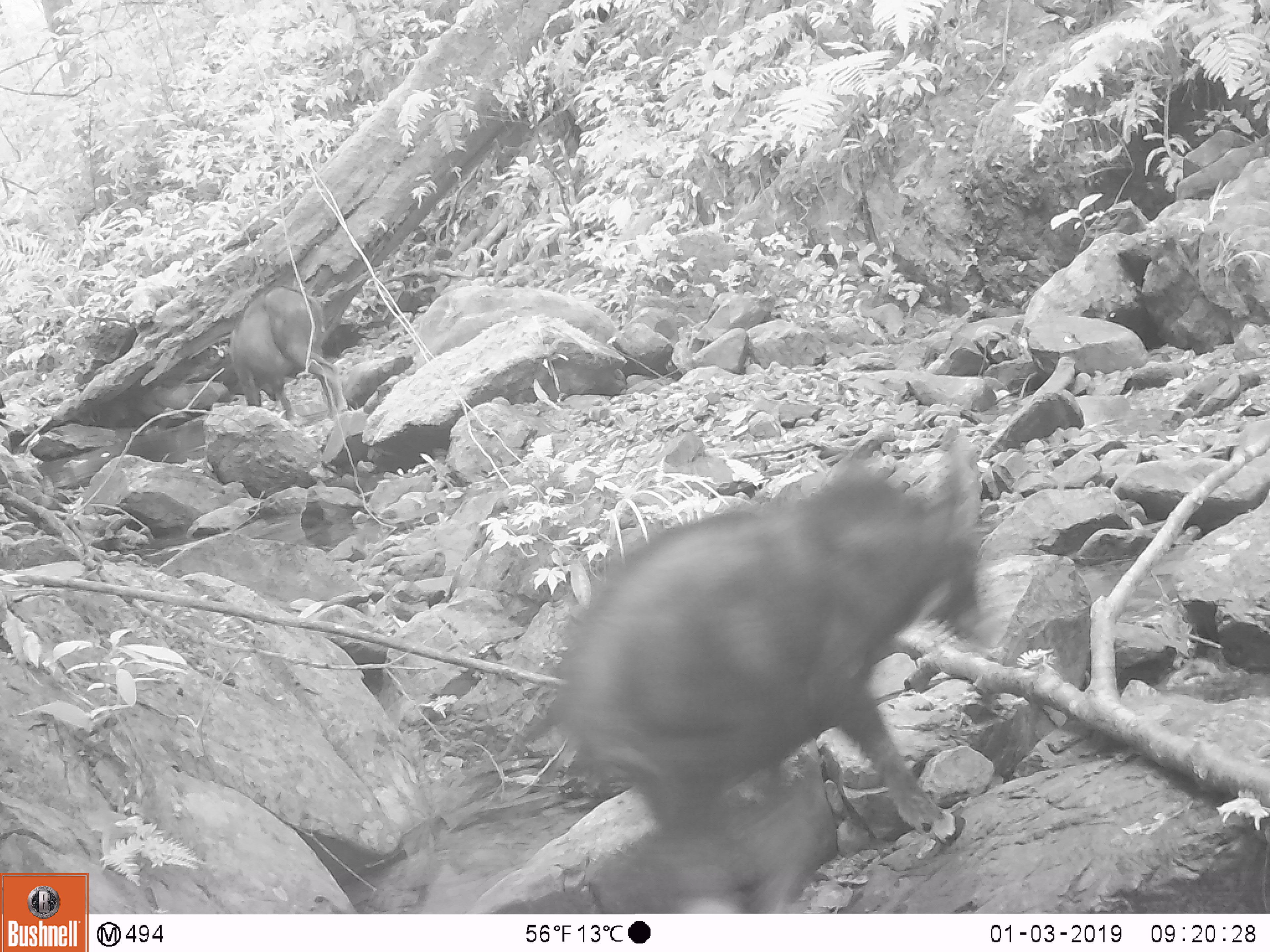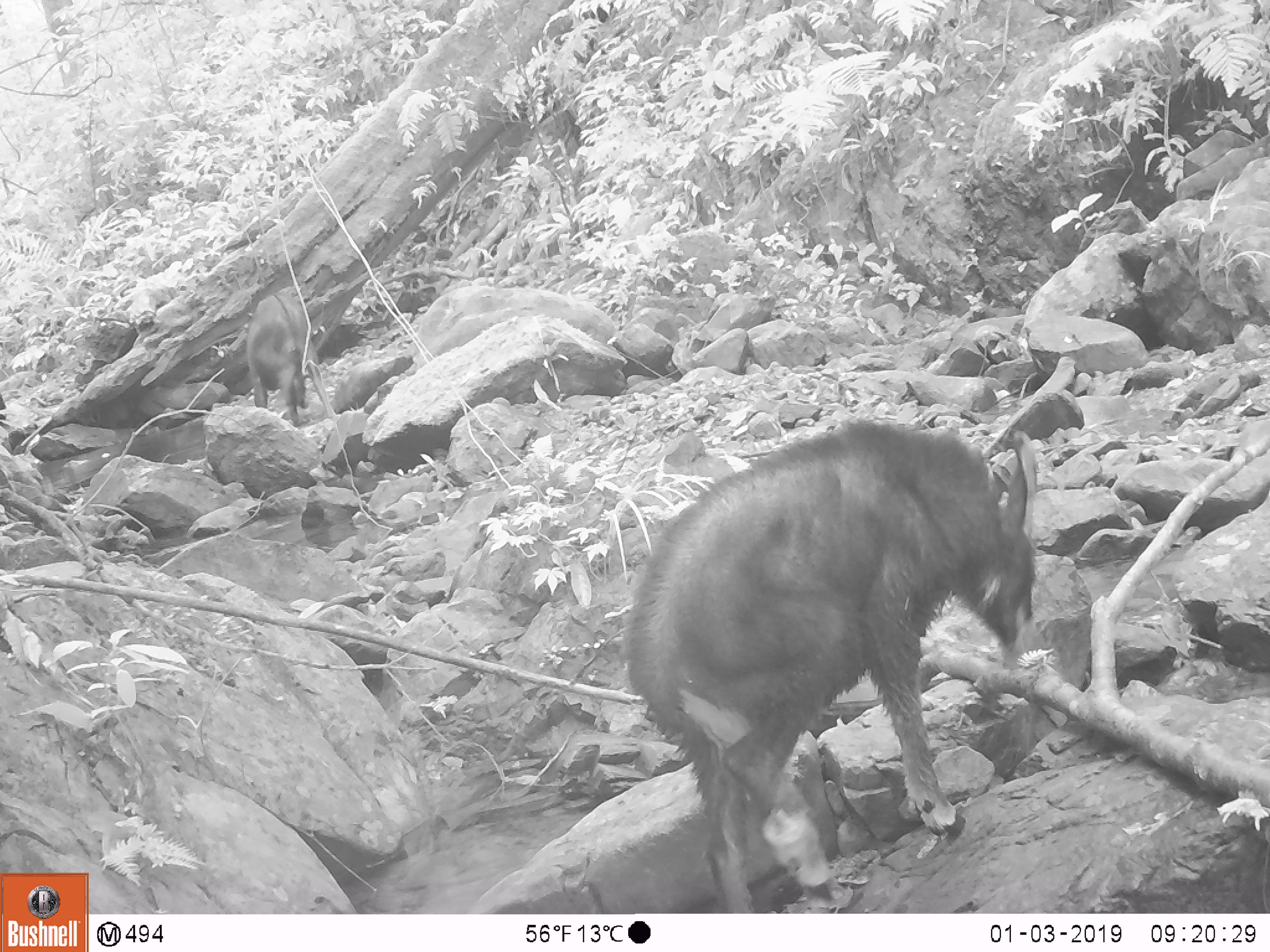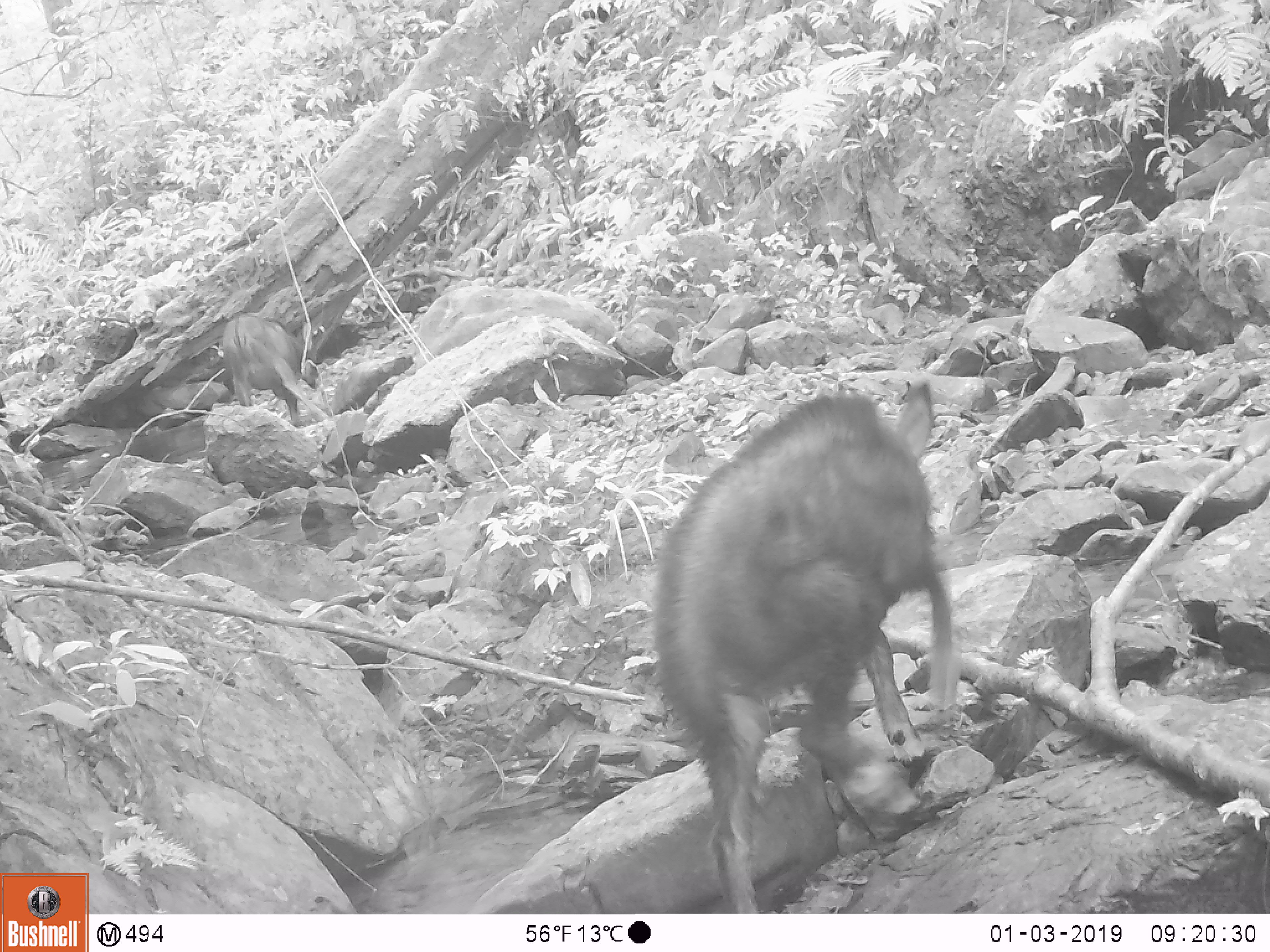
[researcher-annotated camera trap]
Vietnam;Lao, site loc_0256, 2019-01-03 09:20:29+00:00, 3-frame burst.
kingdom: Animalia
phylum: Chordata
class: Mammalia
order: Artiodactyla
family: Bovidae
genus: Capricornis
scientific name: Capricornis sumatraensis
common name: chinese serow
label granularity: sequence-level